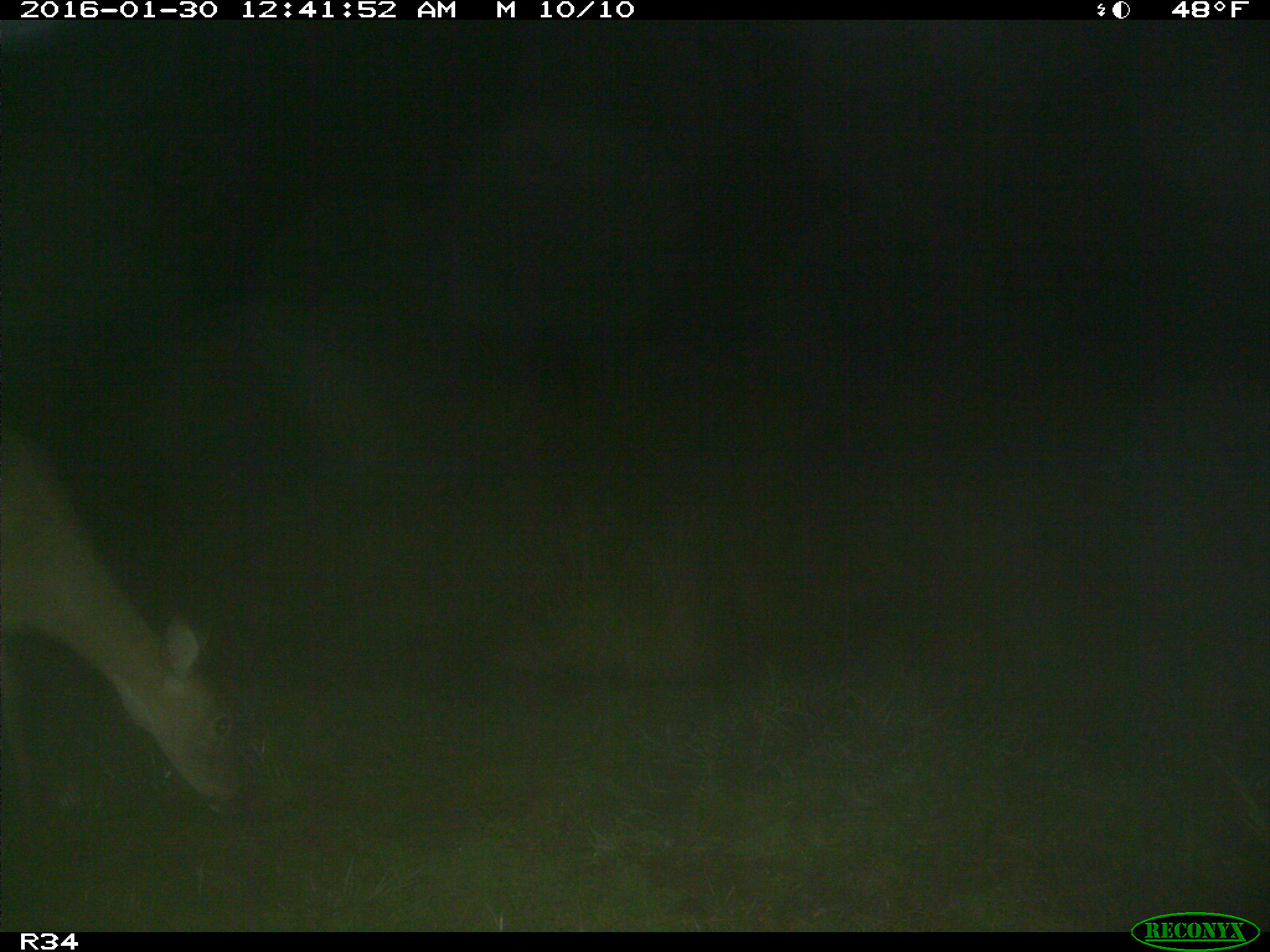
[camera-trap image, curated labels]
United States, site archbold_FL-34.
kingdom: Animalia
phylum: Chordata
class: Mammalia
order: Artiodactyla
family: Cervidae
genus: Odocoileus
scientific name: Odocoileus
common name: deer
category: unidentified deer